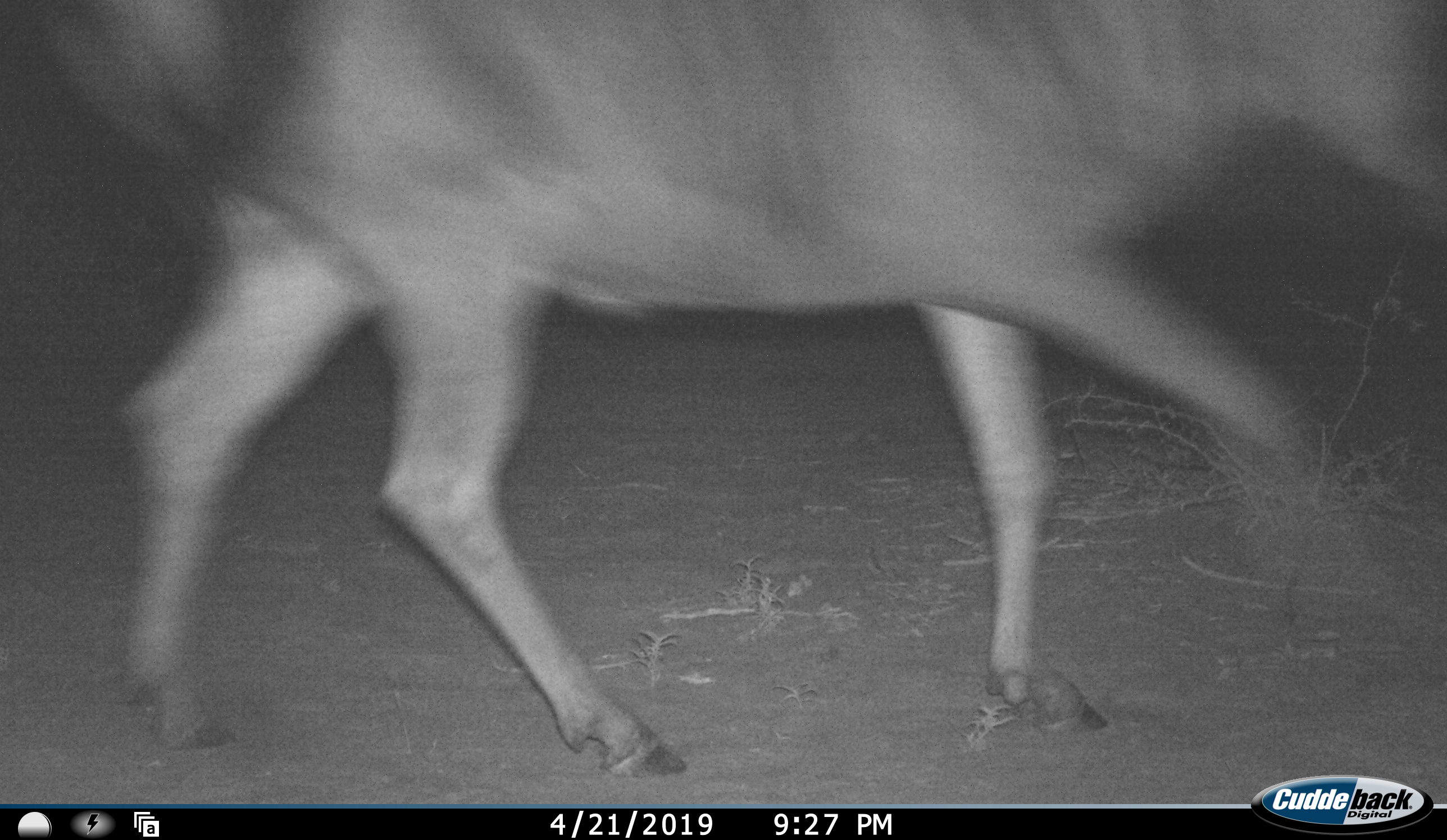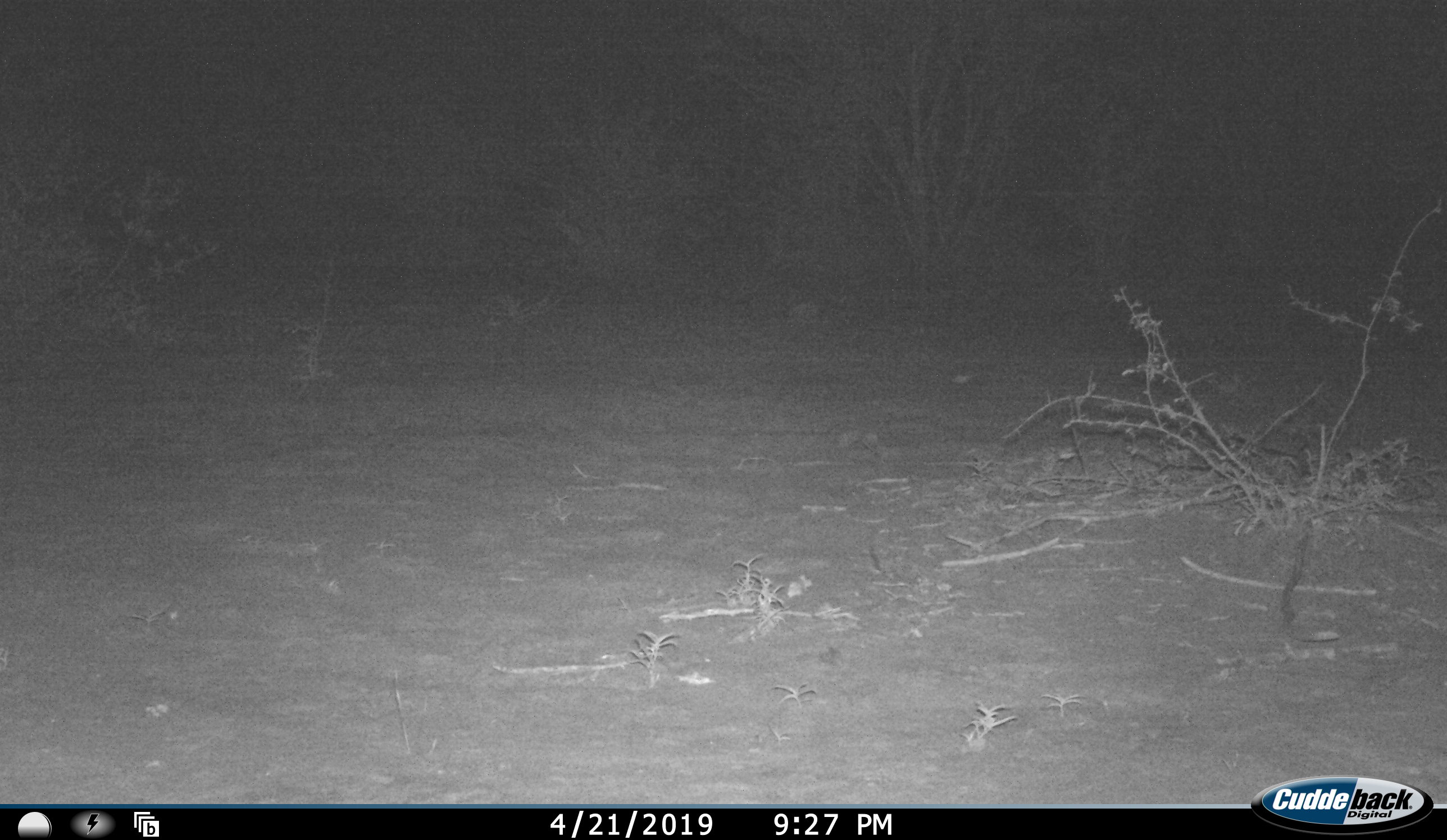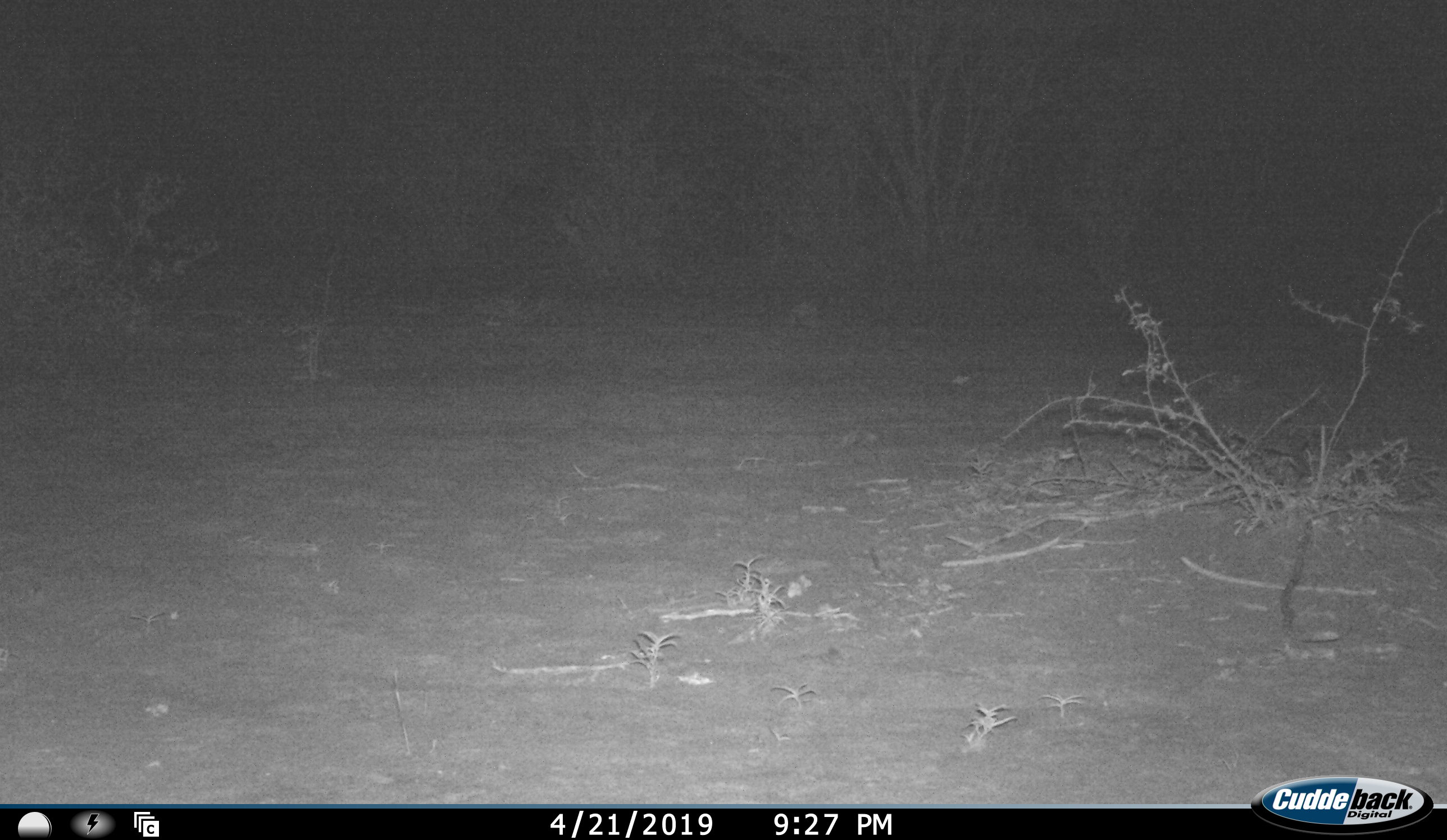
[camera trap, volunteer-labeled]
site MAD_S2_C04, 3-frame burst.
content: unidentified animal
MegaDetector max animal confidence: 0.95